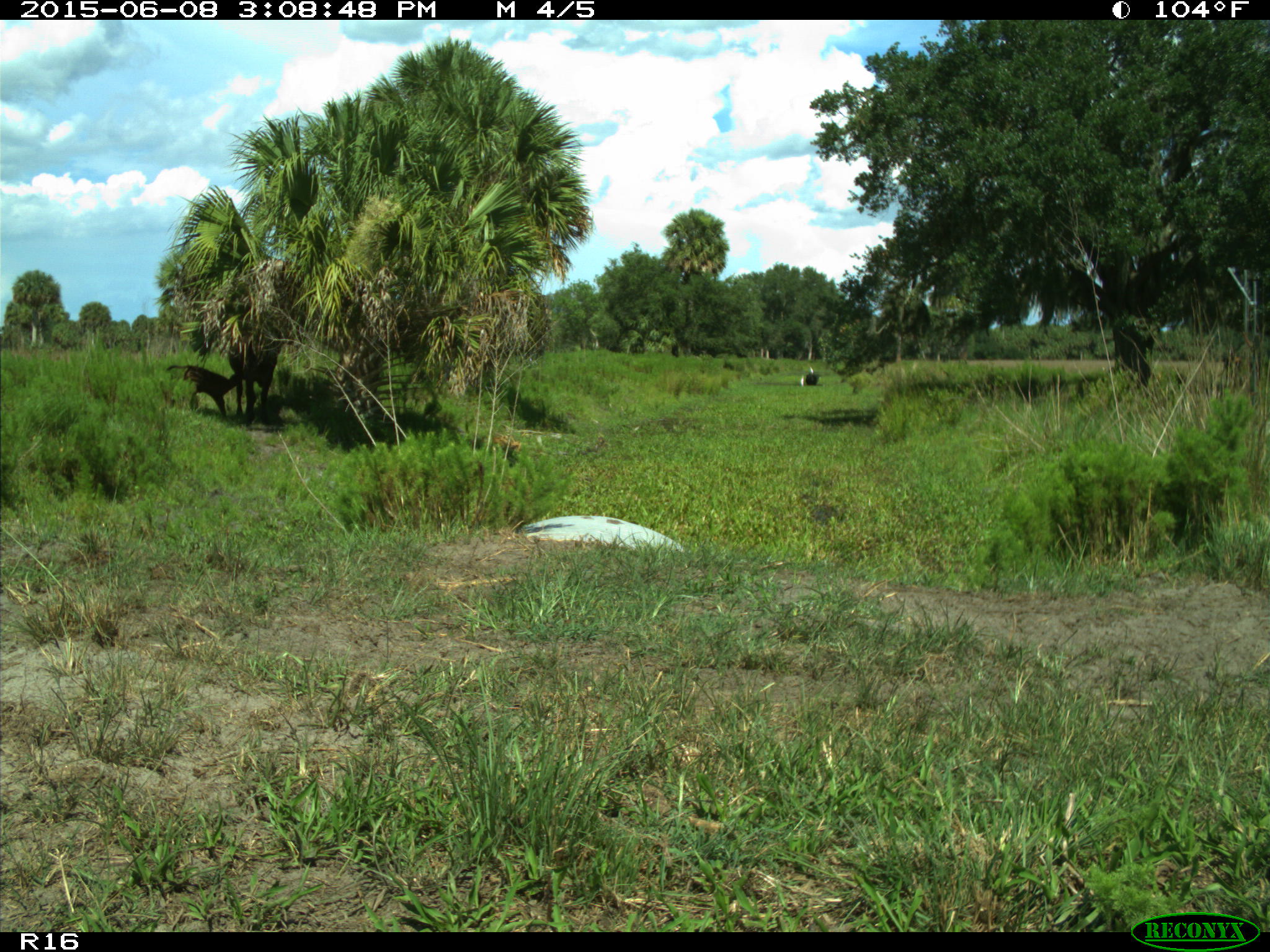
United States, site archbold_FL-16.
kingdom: Animalia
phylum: Chordata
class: Mammalia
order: Artiodactyla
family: Bovidae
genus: Bos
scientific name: Bos taurus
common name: domestic cow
Bos taurus (domestic cow).